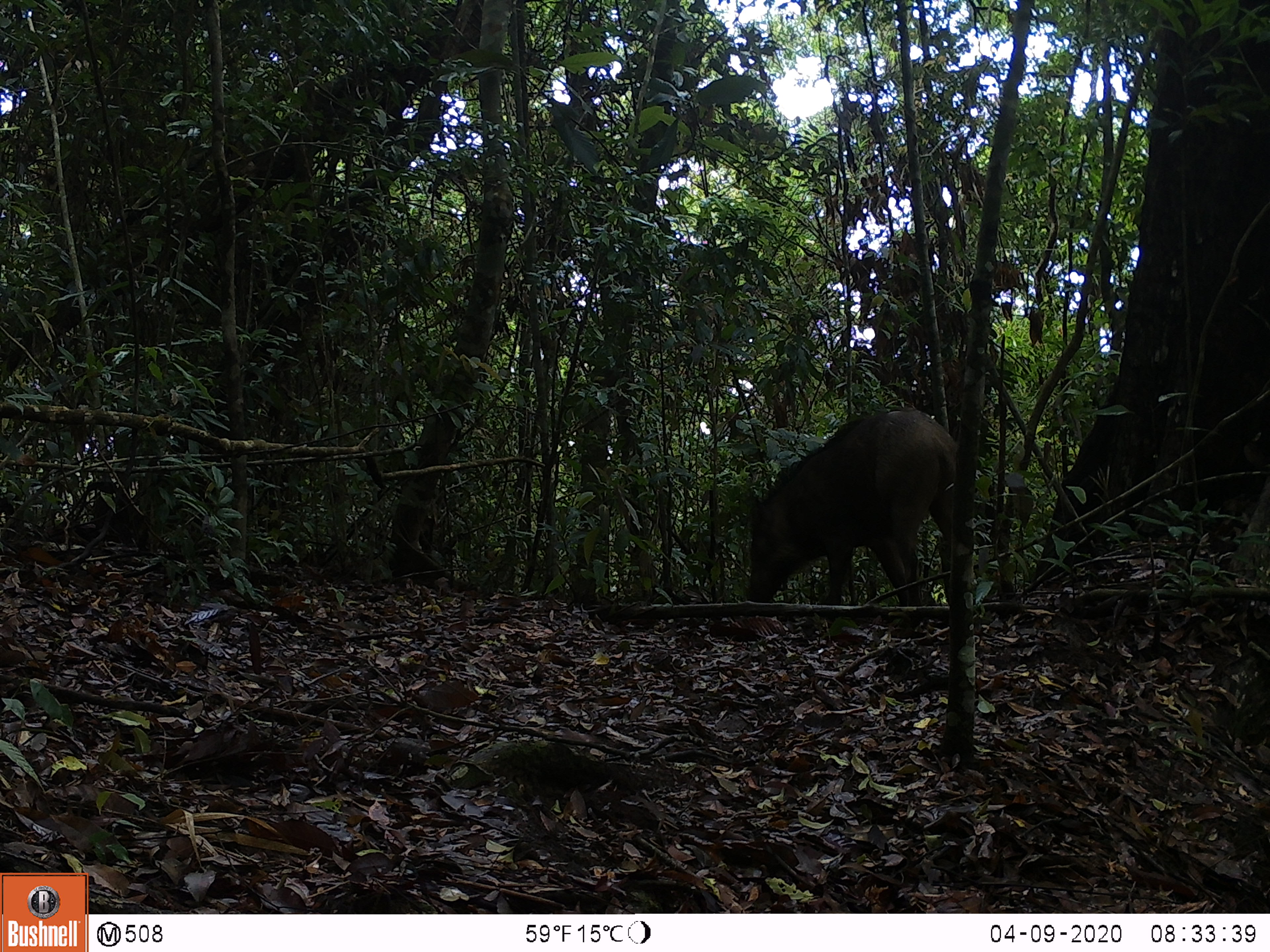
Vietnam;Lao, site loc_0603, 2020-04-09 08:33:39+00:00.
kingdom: Animalia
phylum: Chordata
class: Mammalia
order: Artiodactyla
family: Suidae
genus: Sus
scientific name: Sus scrofa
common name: eurasian wild pig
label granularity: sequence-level